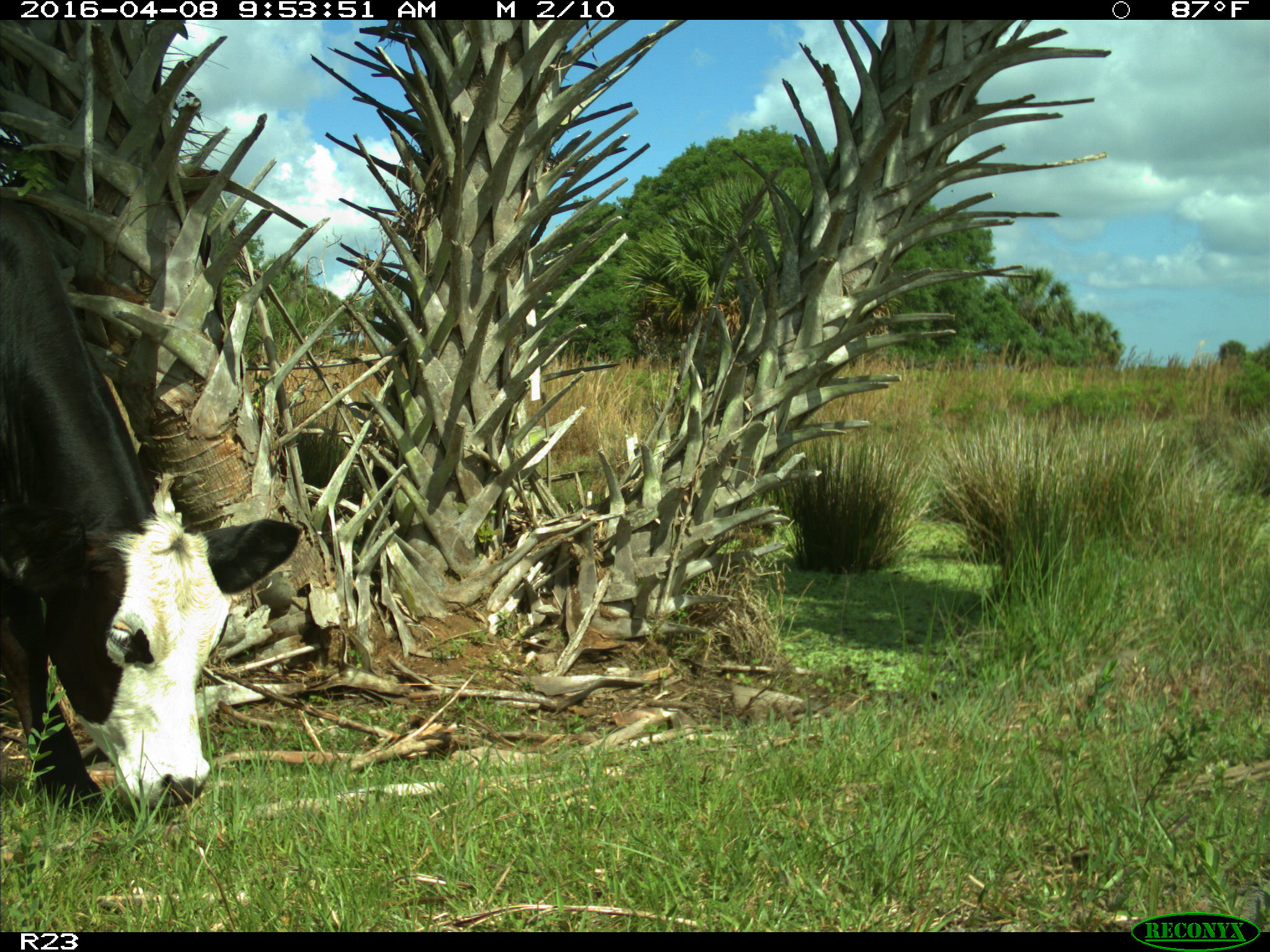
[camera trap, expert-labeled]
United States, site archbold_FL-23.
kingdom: Animalia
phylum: Chordata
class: Mammalia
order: Artiodactyla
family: Bovidae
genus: Bos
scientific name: Bos taurus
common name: domestic cow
Bos taurus (domestic cow).